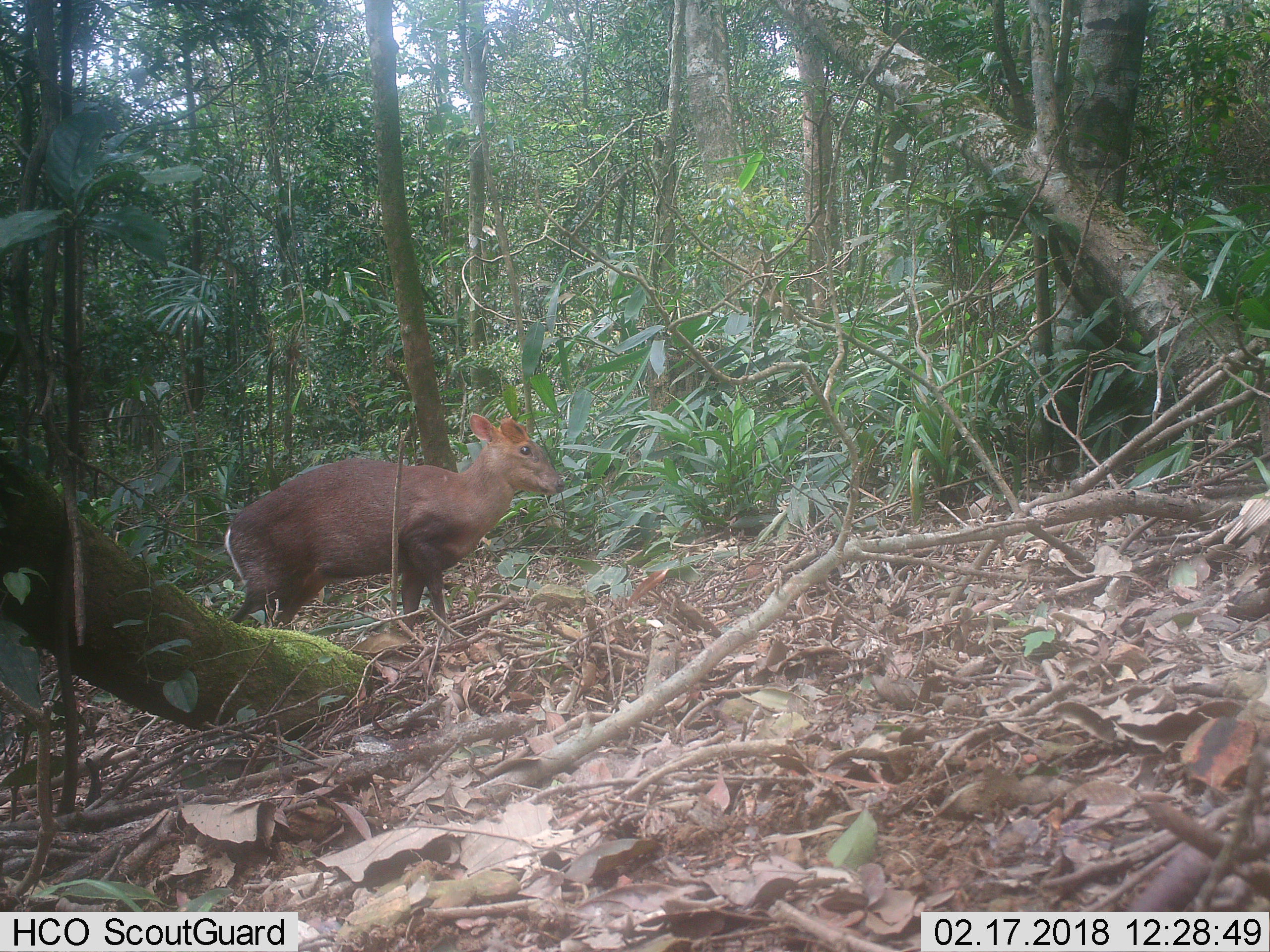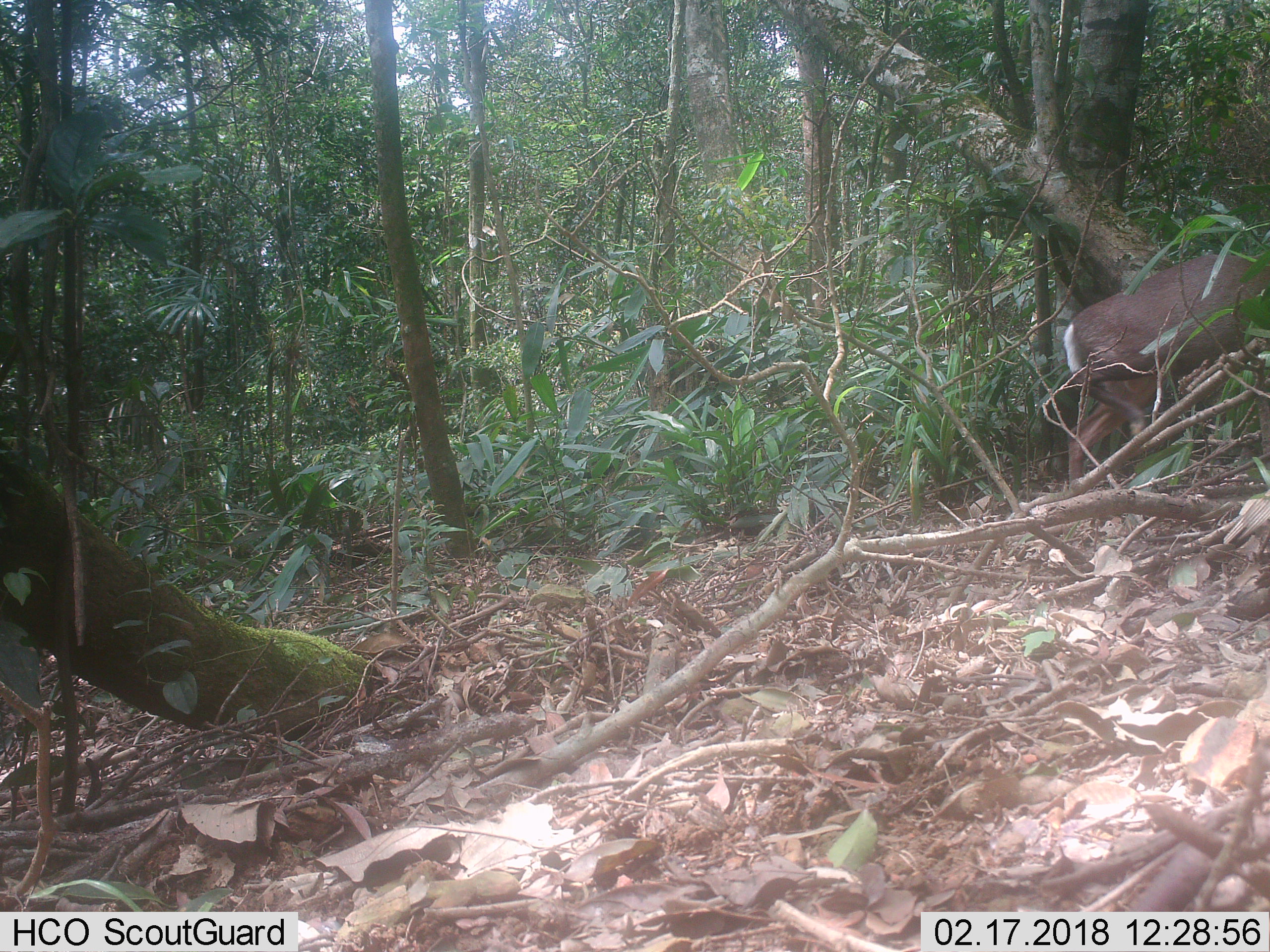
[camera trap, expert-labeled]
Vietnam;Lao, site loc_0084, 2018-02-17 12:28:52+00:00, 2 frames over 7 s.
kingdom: Animalia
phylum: Chordata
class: Mammalia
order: Artiodactyla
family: Cervidae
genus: Muntiacus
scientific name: Muntiacus rooseveltorum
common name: roosevelt's muntjac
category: roosevelts muntjac group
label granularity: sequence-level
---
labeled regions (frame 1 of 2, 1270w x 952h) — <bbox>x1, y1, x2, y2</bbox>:
roosevelts muntjac group: <bbox>223, 413, 565, 643</bbox>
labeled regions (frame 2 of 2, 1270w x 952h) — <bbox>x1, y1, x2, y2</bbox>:
roosevelts muntjac group: <bbox>1063, 251, 1270, 486</bbox>